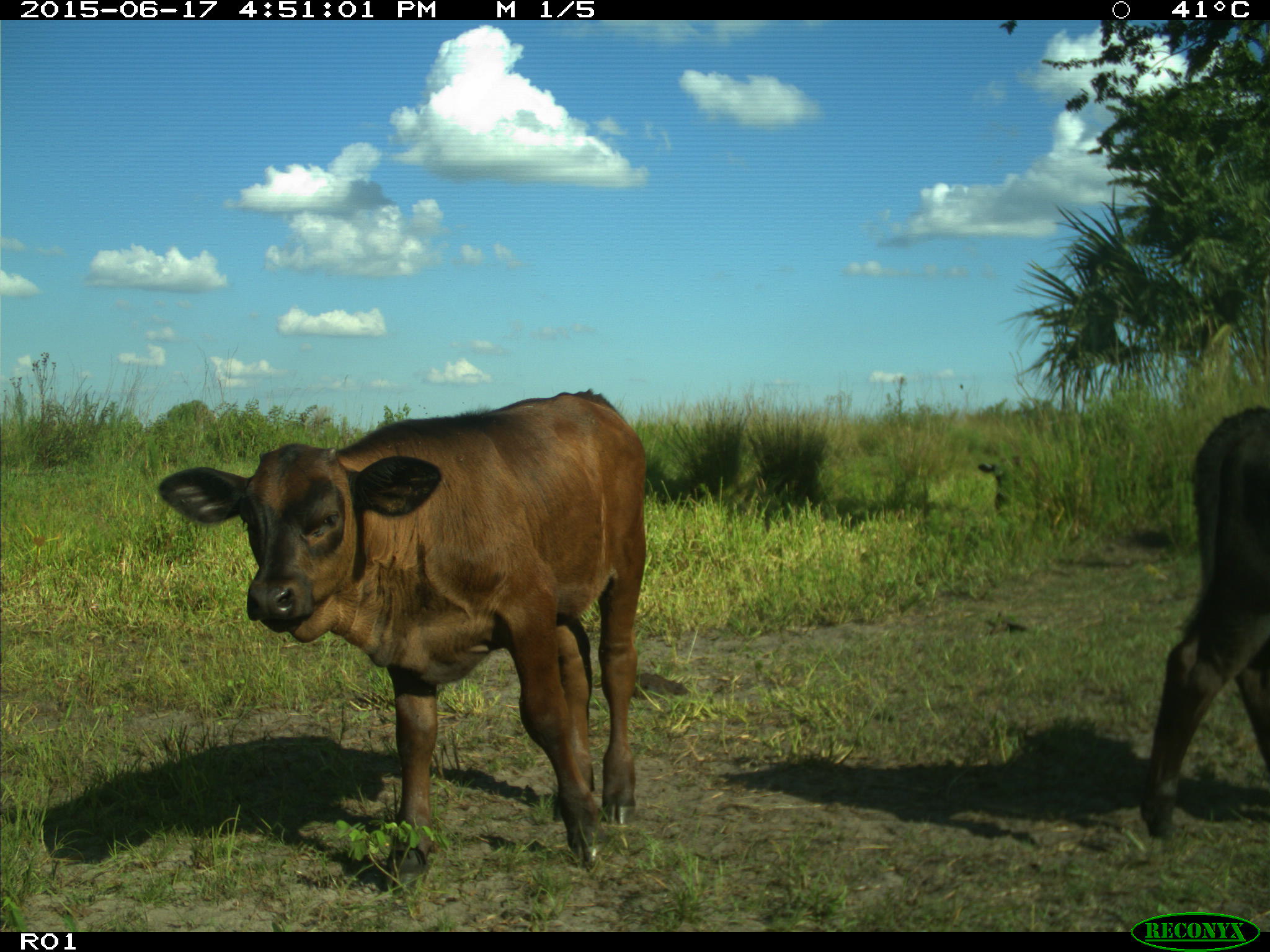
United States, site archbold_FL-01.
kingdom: Animalia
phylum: Chordata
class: Mammalia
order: Artiodactyla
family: Bovidae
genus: Bos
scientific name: Bos taurus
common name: domestic cow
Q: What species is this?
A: Bos taurus (domestic cow).